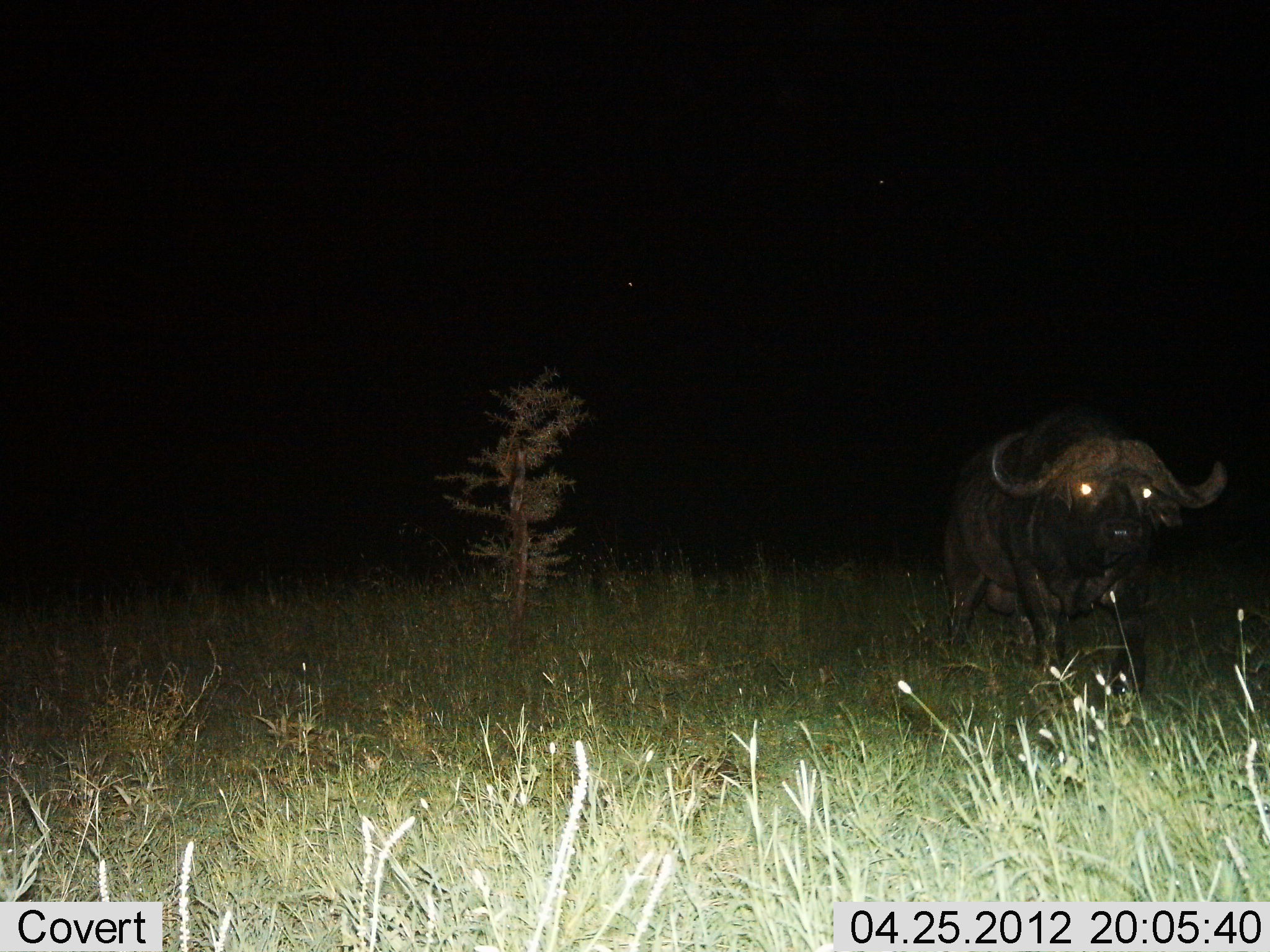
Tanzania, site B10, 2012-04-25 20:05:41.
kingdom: Animalia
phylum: Chordata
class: Mammalia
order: Artiodactyla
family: Bovidae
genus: Syncerus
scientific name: Syncerus caffer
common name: cape buffalo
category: buffalo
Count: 1.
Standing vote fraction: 74%.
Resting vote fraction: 0%.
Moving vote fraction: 26%.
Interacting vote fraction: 0%.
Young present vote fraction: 0%.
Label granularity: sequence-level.